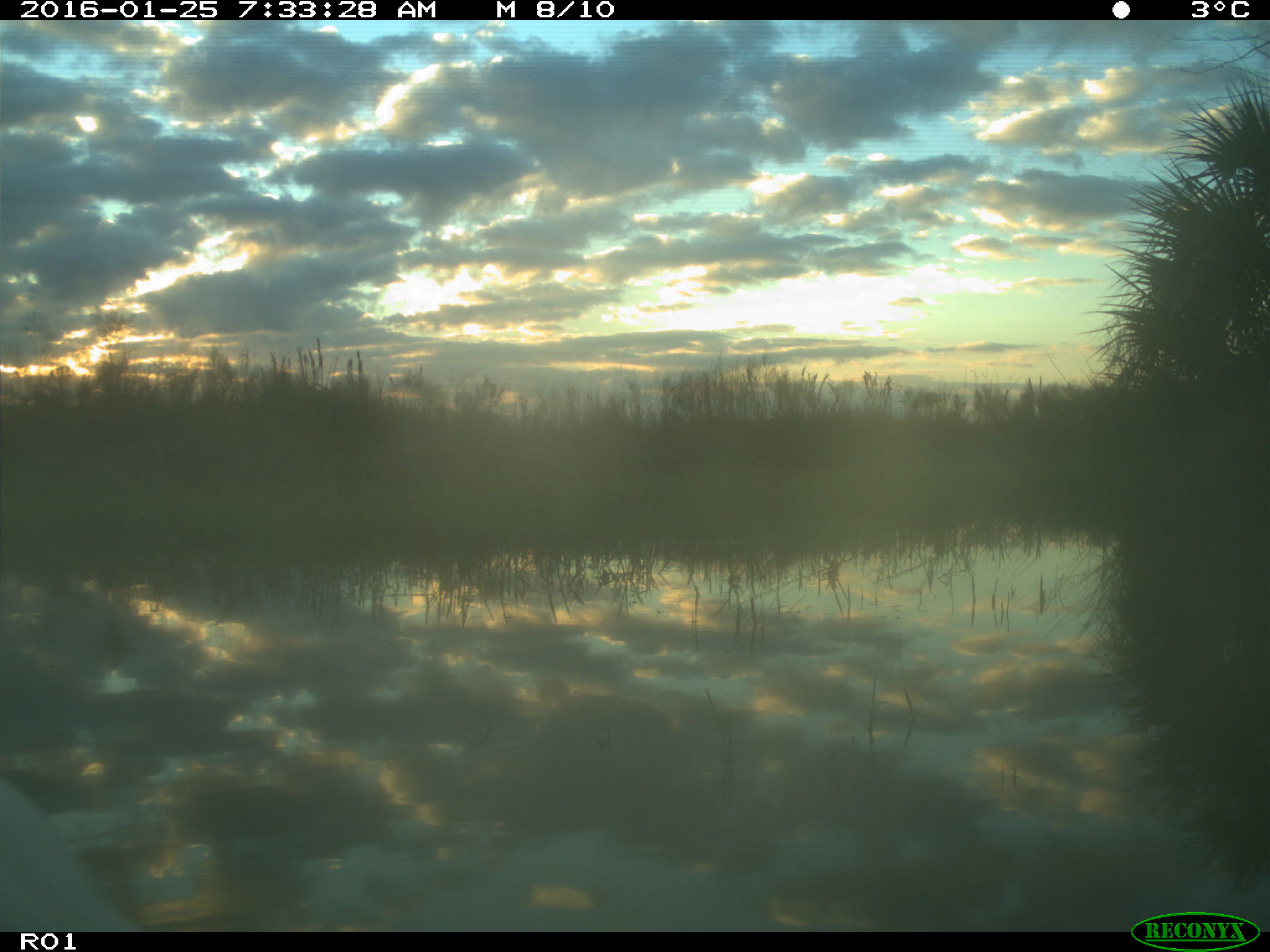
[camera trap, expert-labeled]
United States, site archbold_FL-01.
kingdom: Animalia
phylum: Chordata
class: Aves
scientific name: Aves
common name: birds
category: unidentified bird